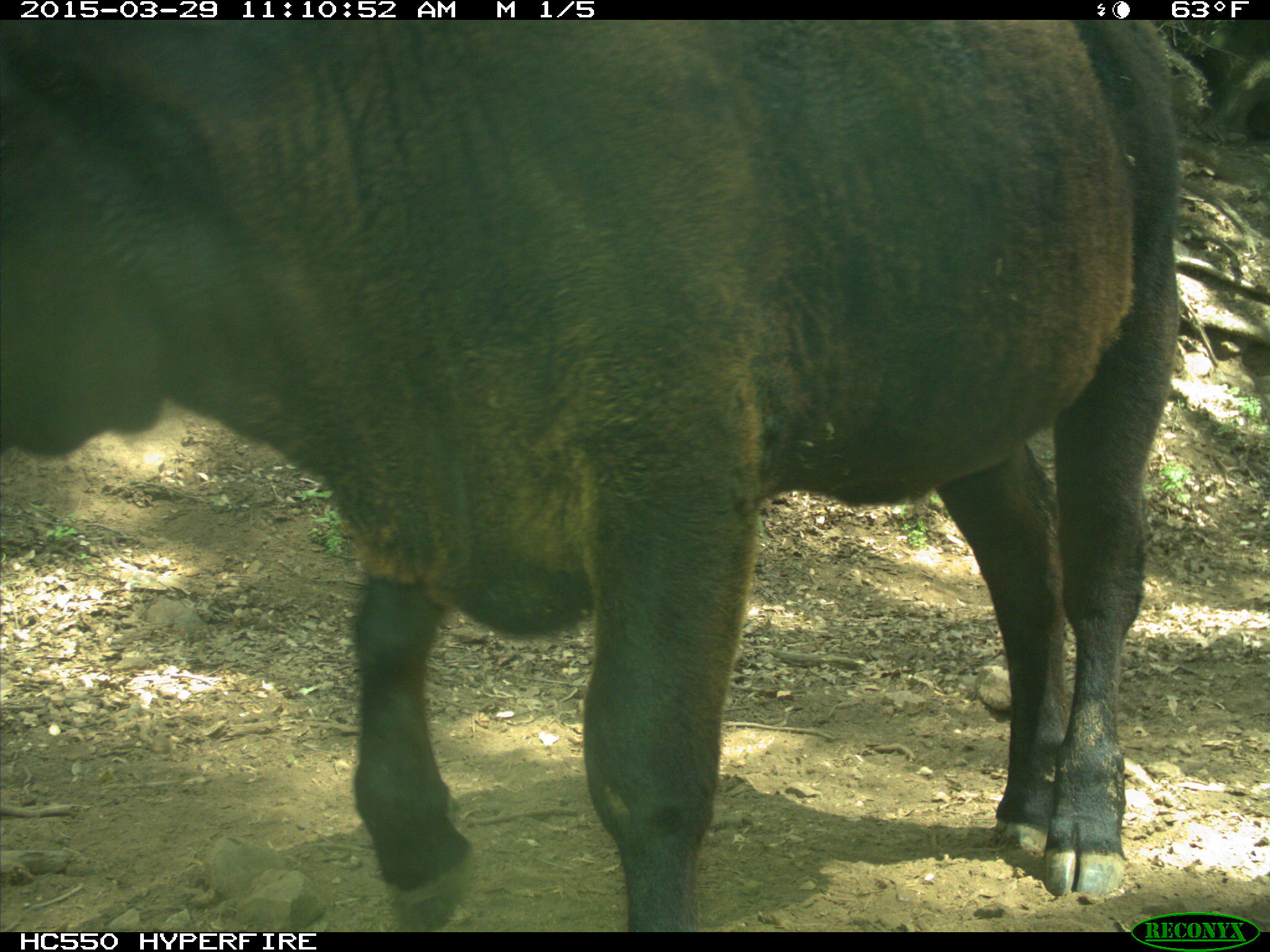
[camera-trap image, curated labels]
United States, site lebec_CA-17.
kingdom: Animalia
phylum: Chordata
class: Mammalia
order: Artiodactyla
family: Bovidae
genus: Bos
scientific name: Bos taurus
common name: domestic cow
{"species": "Bos taurus (domestic cow)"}